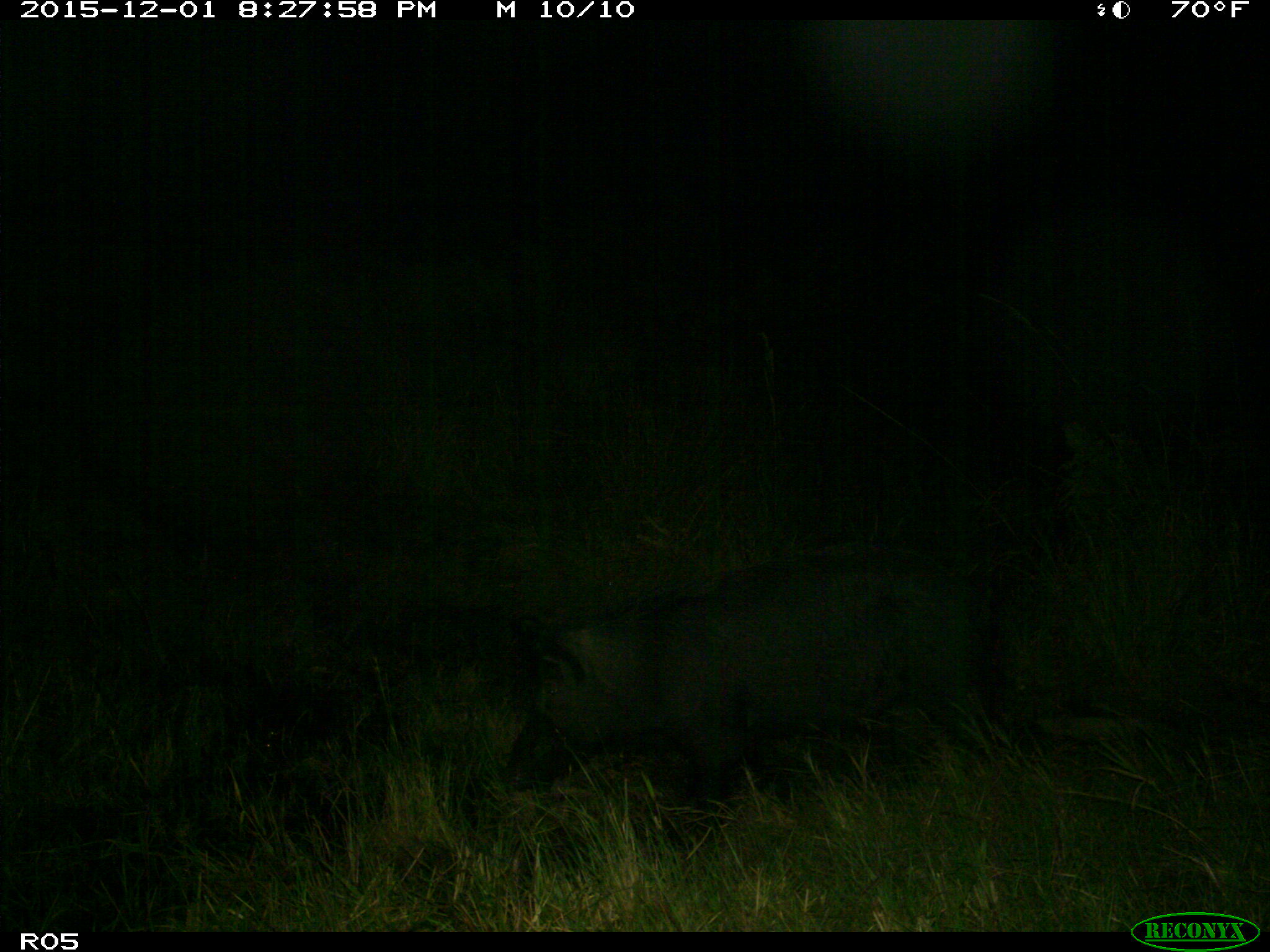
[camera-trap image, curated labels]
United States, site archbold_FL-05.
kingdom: Animalia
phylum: Chordata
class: Mammalia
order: Artiodactyla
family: Suidae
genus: Sus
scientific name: Sus scrofa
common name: wild boar